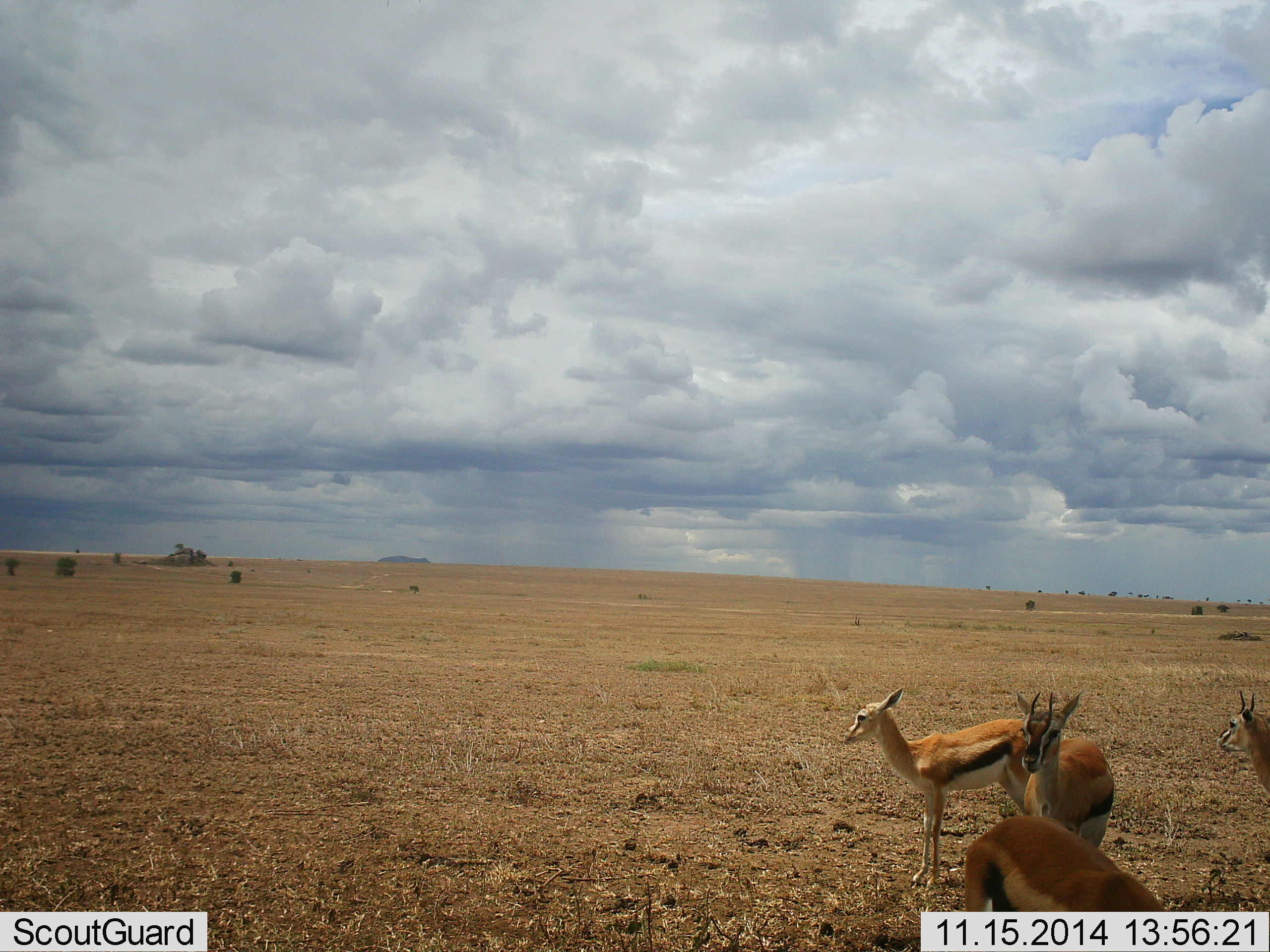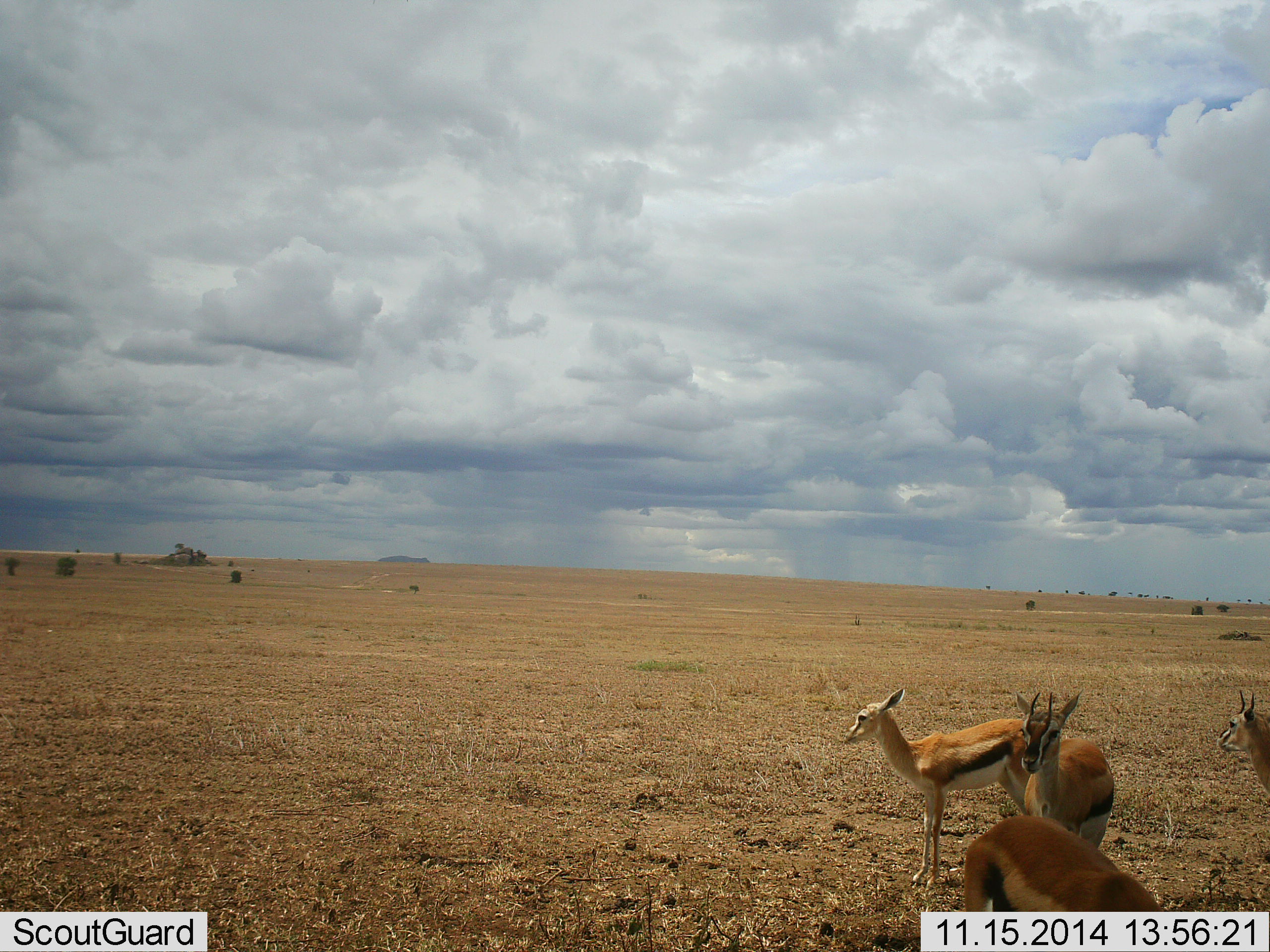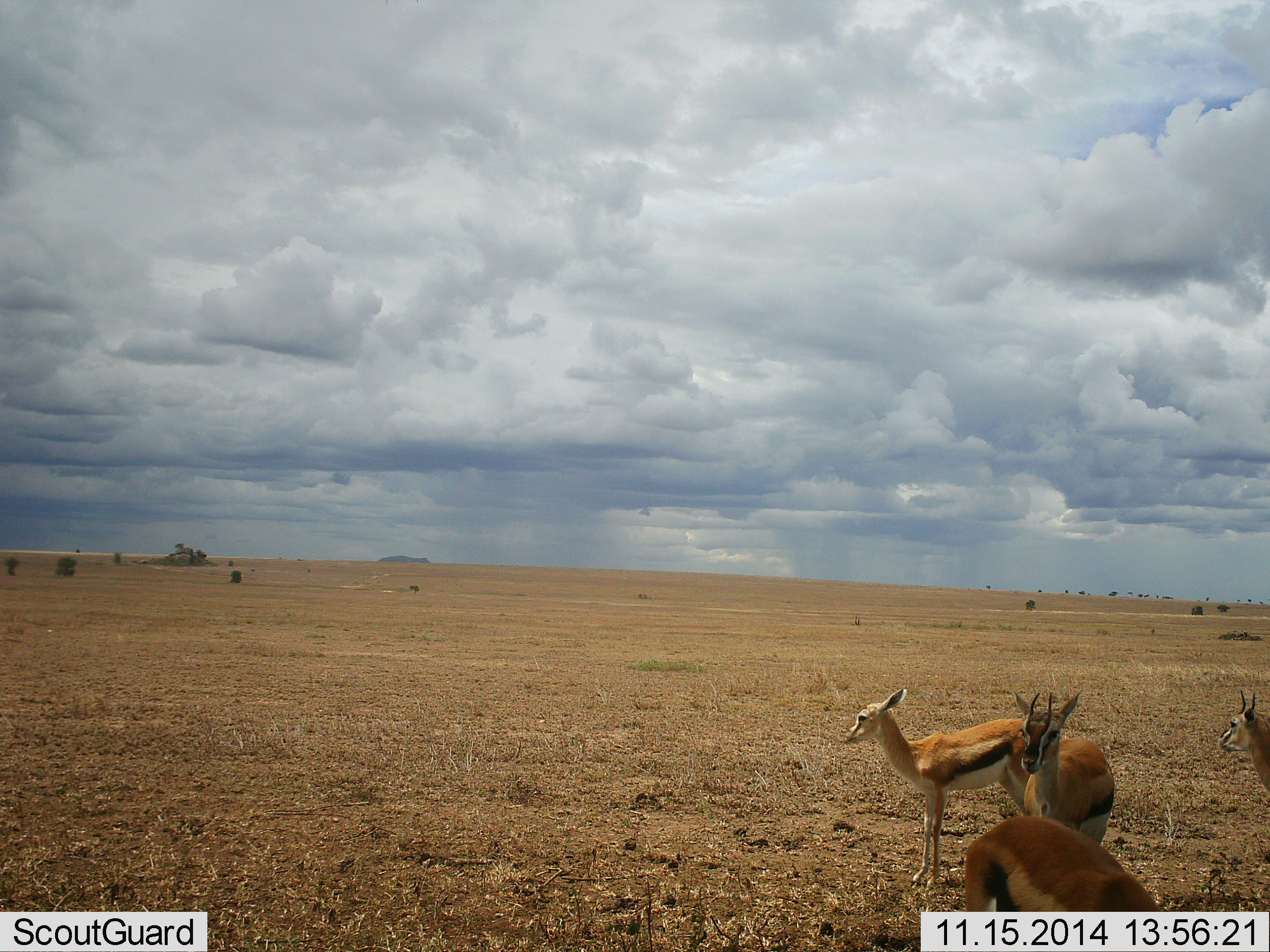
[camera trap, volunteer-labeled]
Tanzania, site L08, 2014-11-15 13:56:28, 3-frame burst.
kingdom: Animalia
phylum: Chordata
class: Mammalia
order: Artiodactyla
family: Bovidae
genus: Eudorcas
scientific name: Eudorcas thomsonii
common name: thomson's gazelle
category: gazellethomsons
Gazellethomsons (thomson's gazelle) (Eudorcas thomsonii), count 4. Behavior (volunteer vote fractions): standing 100%, resting 0%, moving 10%, interacting 0%. Young present (vote fraction): 0%. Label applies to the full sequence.